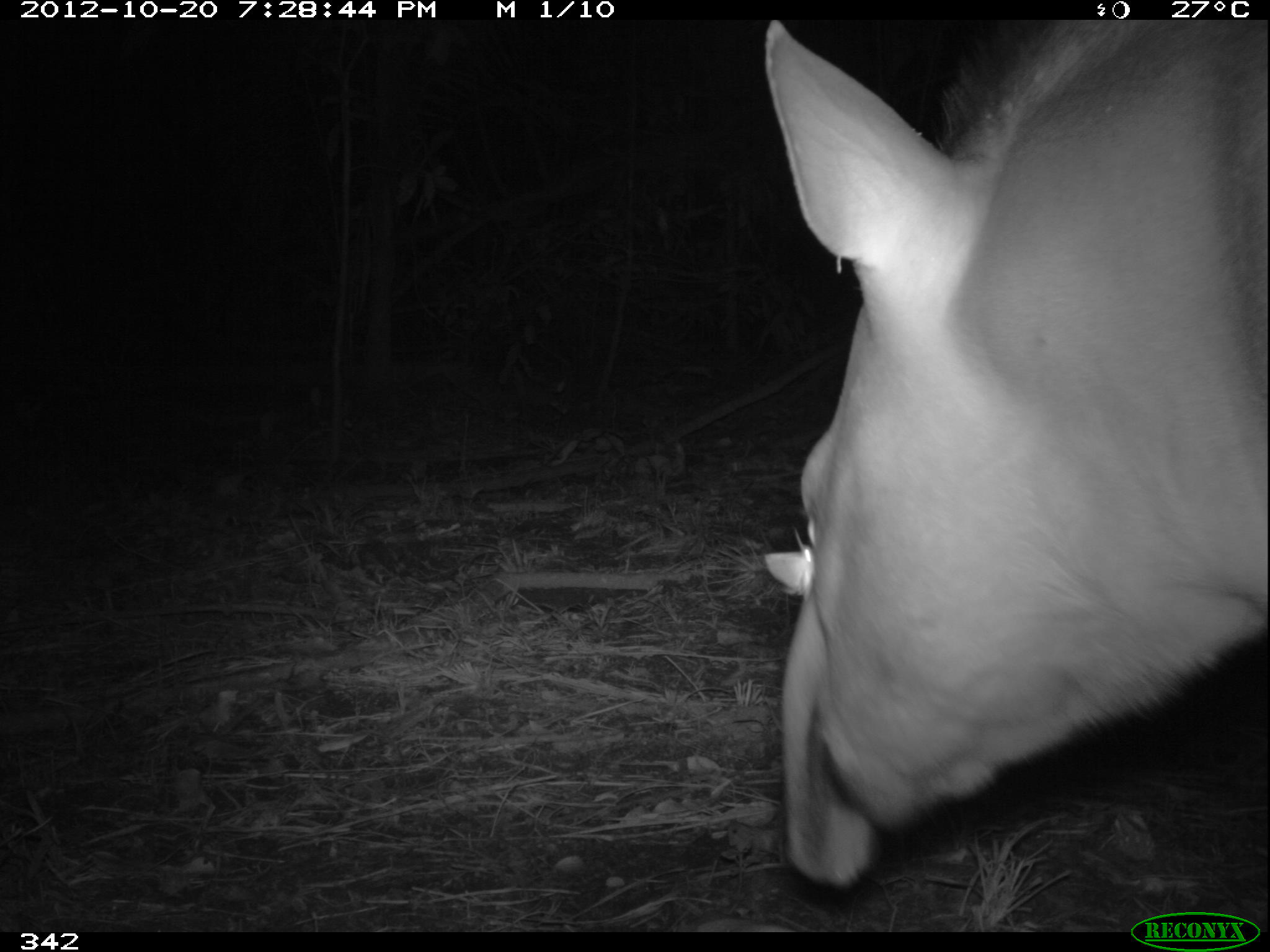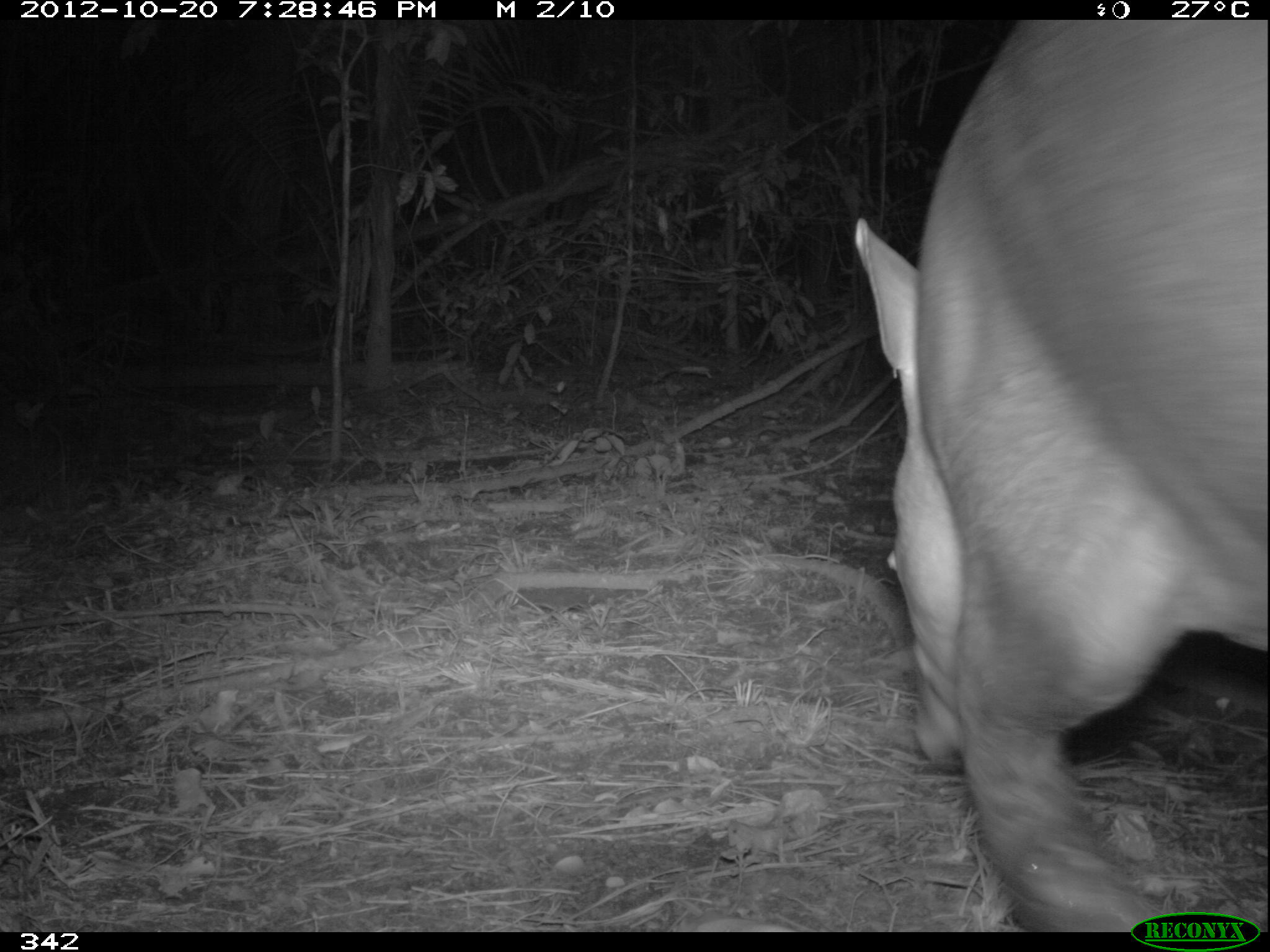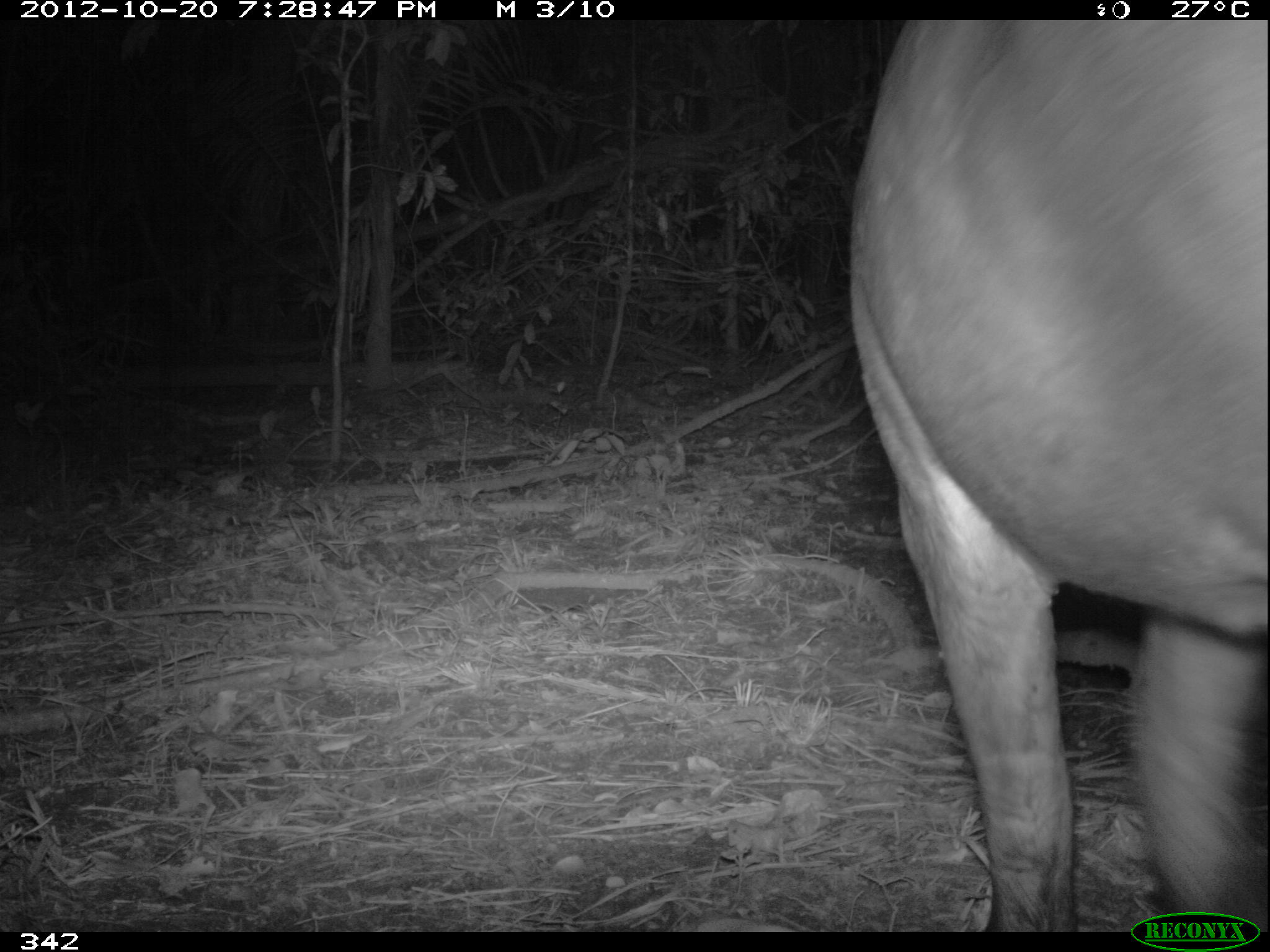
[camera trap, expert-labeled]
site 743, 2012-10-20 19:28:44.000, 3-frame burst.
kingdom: Animalia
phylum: Chordata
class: Mammalia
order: Perissodactyla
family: Tapiridae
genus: Tapirus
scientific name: Tapirus terrestris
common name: south american tapir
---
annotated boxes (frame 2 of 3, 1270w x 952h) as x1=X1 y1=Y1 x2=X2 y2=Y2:
tapirus terrestris: x1=848 y1=19 x2=1270 y2=932